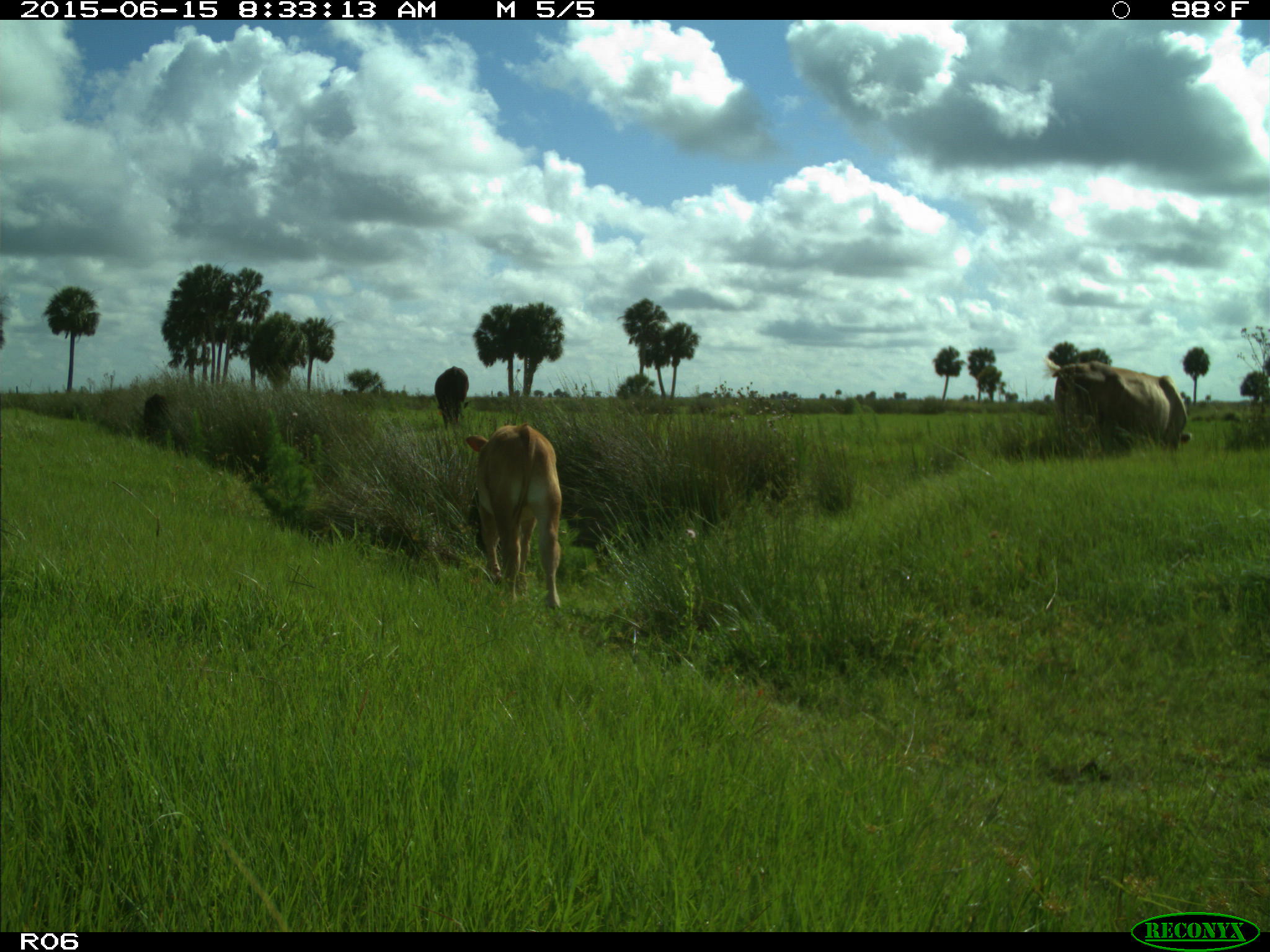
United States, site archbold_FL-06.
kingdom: Animalia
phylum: Chordata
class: Mammalia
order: Artiodactyla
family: Bovidae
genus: Bos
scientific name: Bos taurus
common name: domestic cow